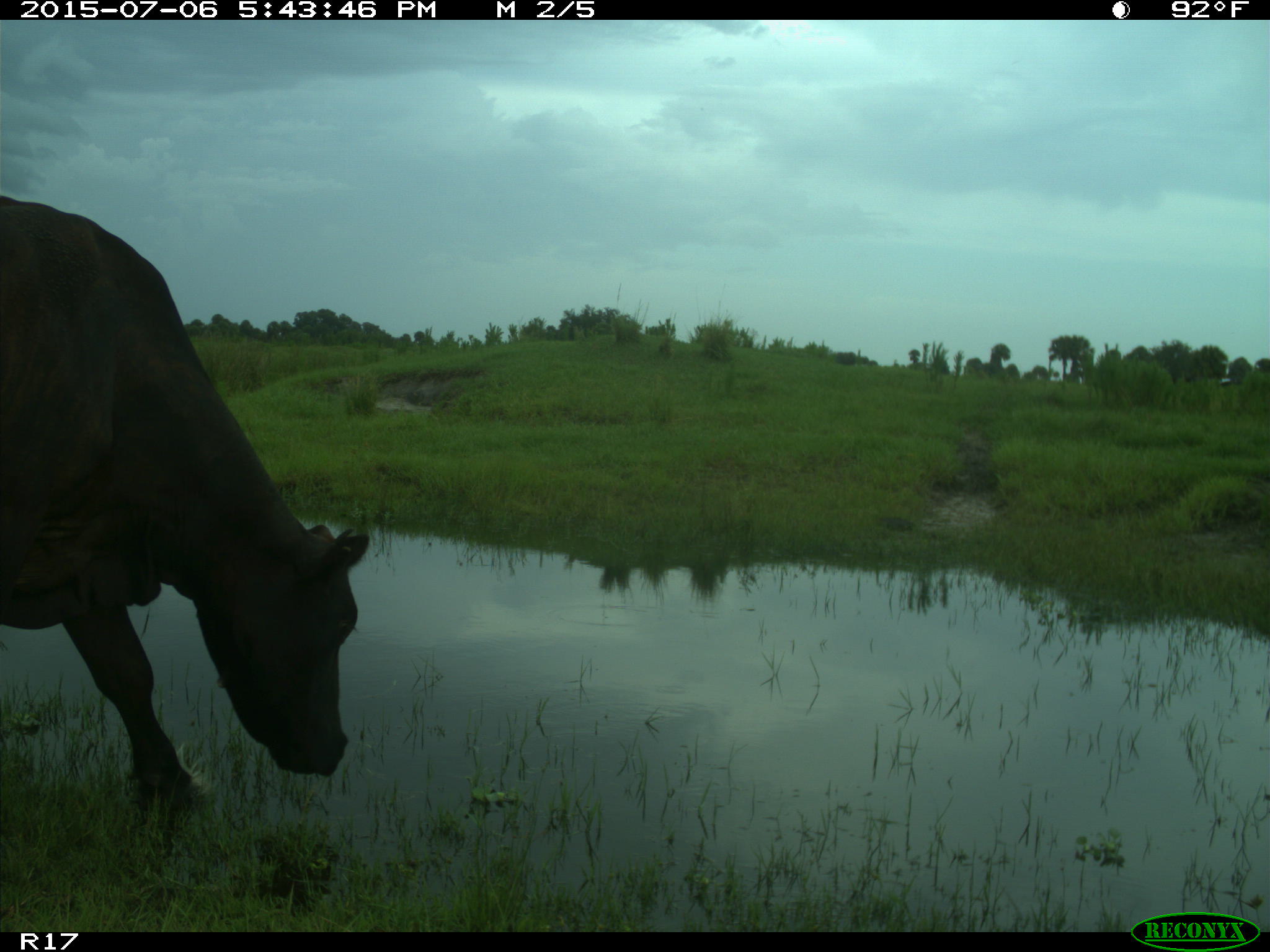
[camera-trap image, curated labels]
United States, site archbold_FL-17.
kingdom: Animalia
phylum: Chordata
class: Mammalia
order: Artiodactyla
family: Bovidae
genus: Bos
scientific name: Bos taurus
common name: domestic cow